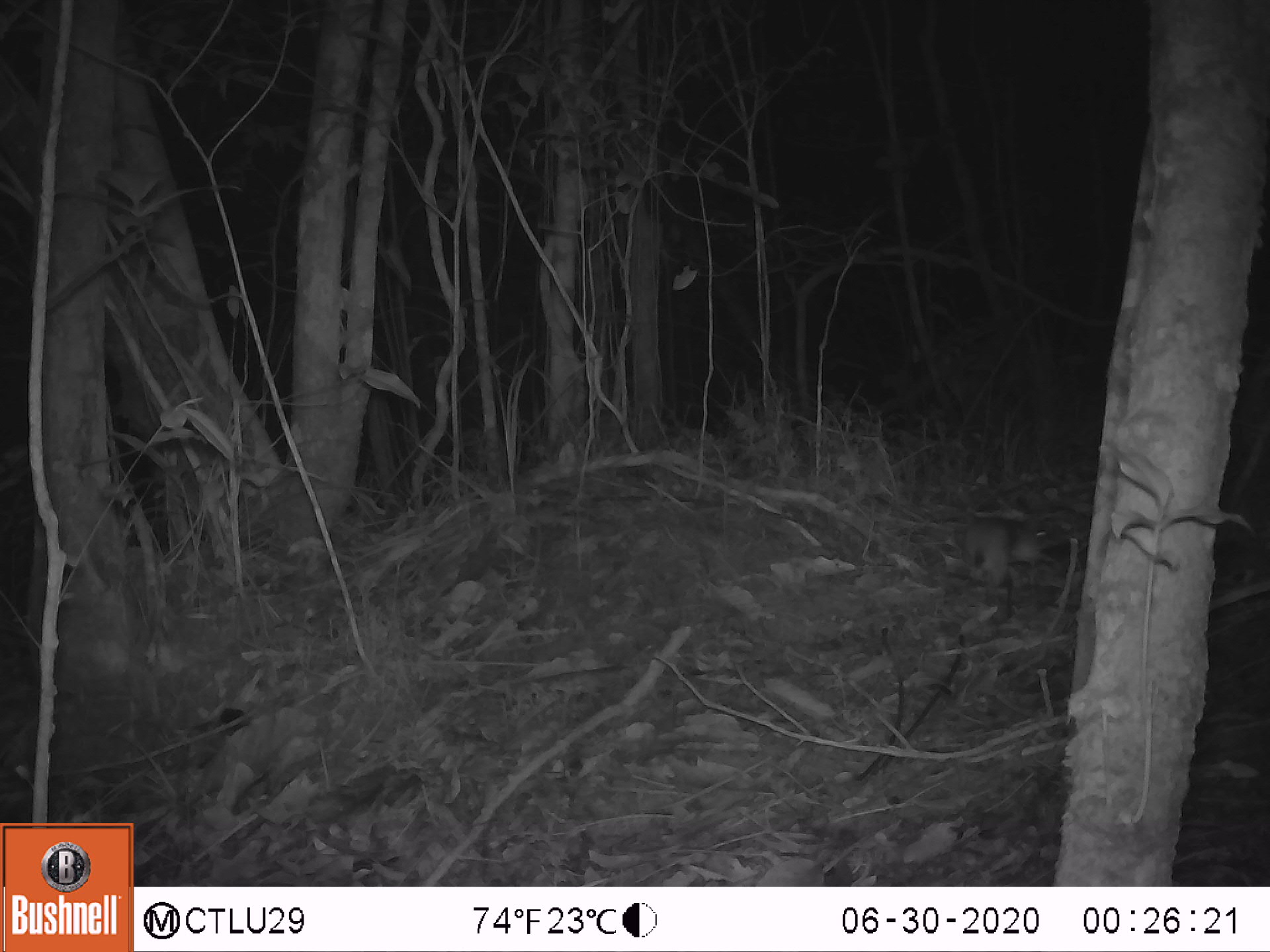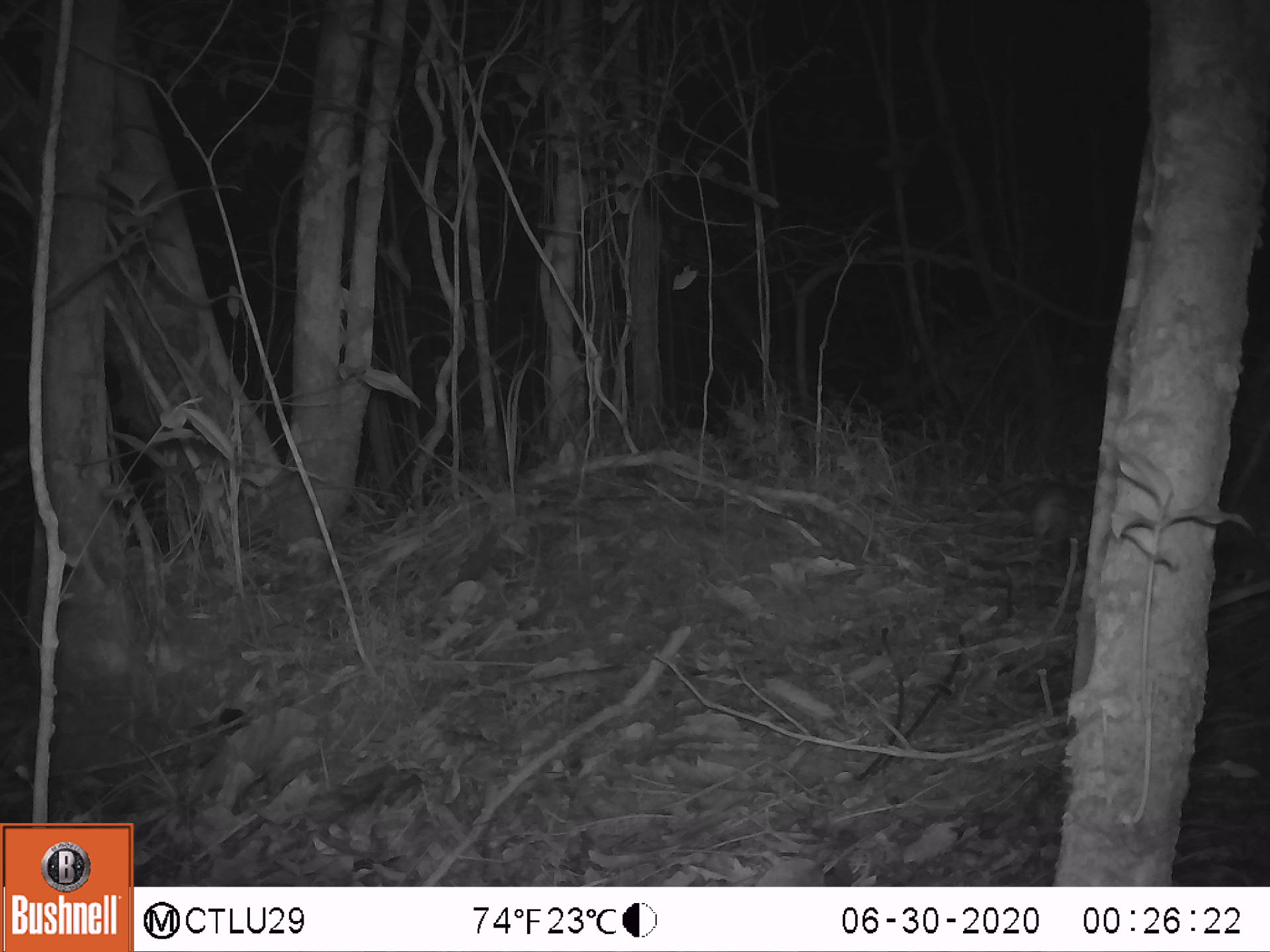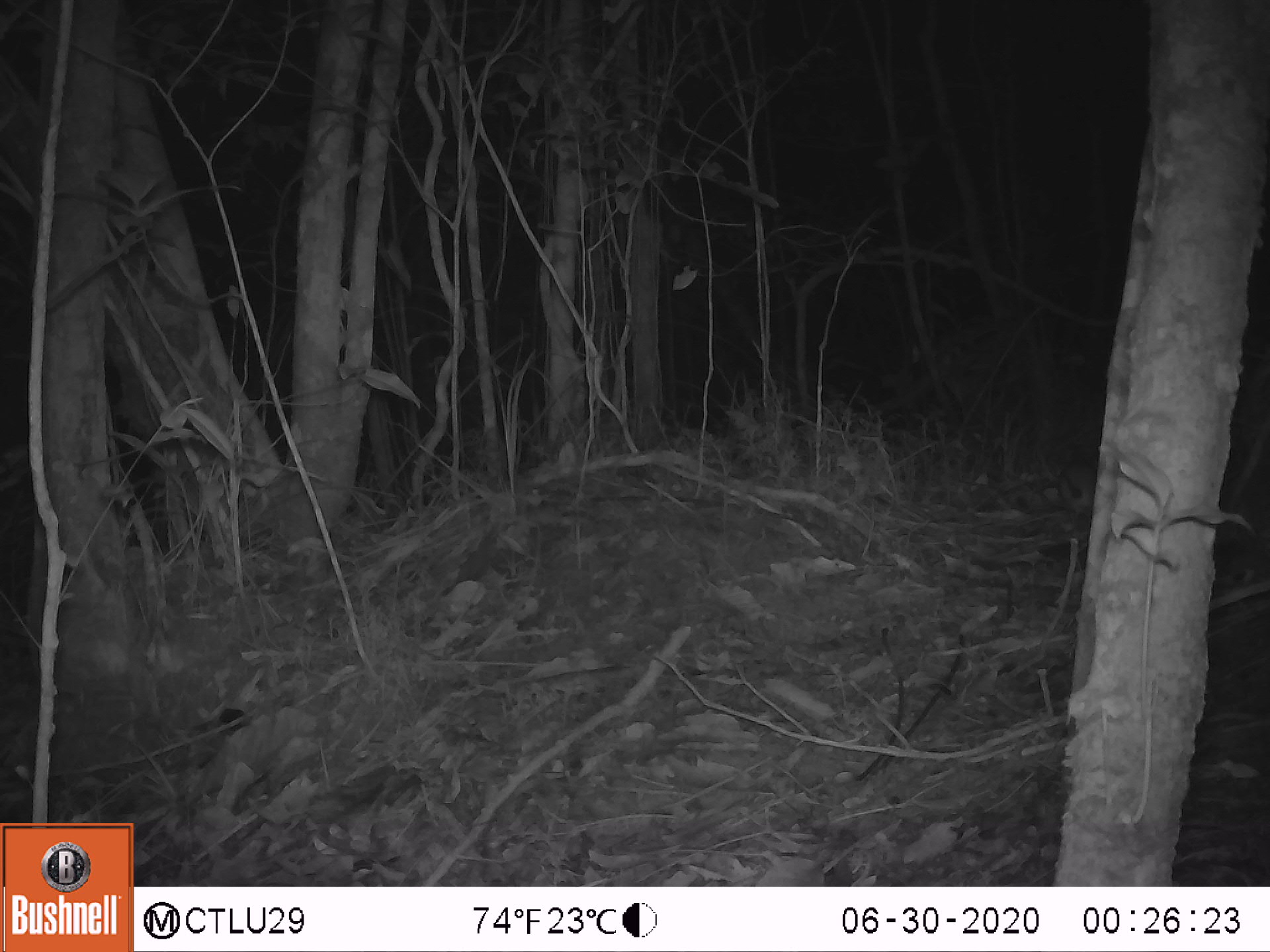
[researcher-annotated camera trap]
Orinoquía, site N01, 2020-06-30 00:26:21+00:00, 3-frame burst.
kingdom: Animalia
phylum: Chordata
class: Mammalia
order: Rodentia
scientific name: Rodentia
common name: rodent